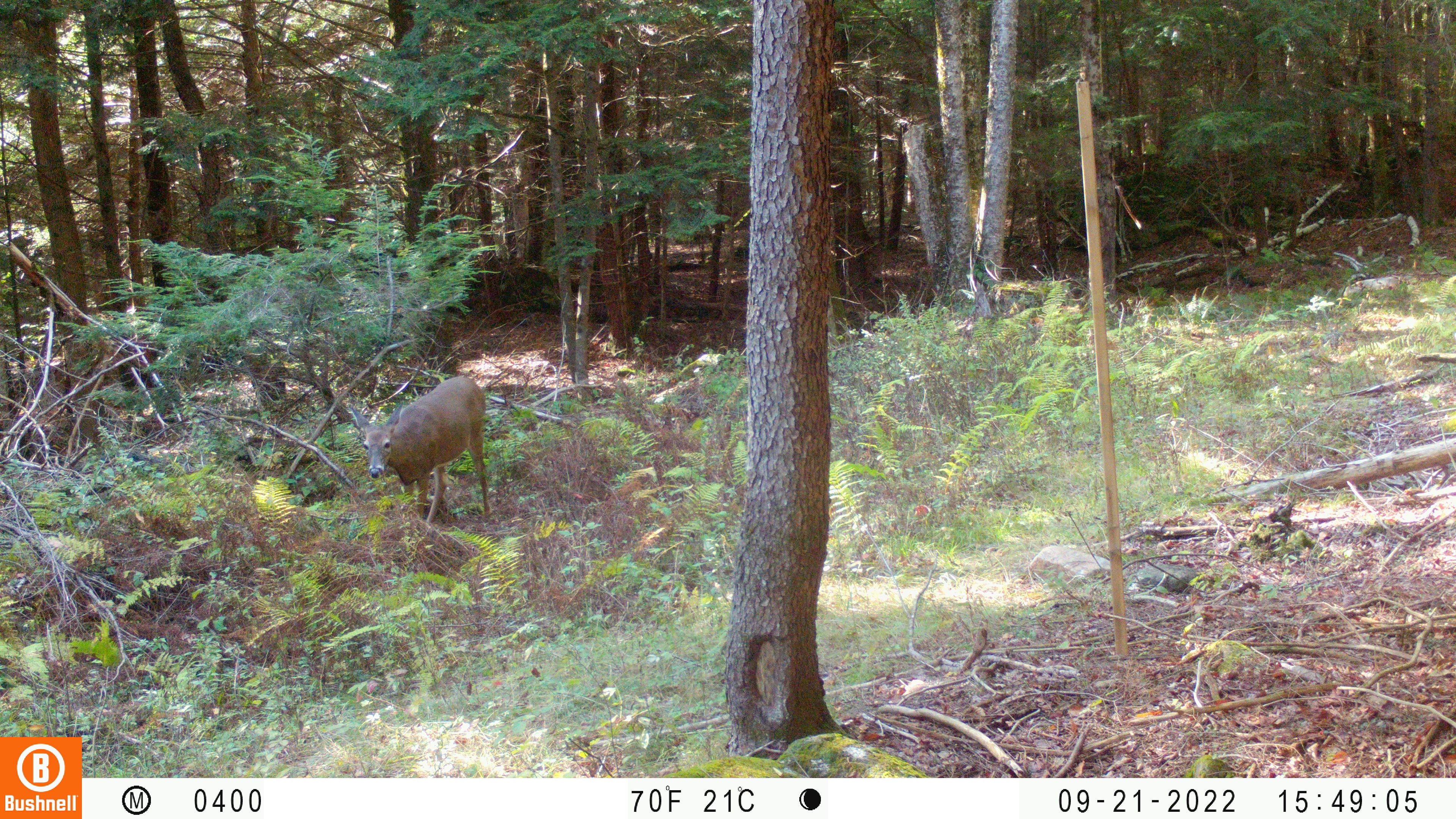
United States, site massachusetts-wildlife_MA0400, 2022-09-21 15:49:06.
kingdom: Animalia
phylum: Chordata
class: Mammalia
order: Artiodactyla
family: Cervidae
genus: Odocoileus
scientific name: Odocoileus virginianus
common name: white-tailed deer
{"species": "white-tailed deer (Odocoileus virginianus)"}